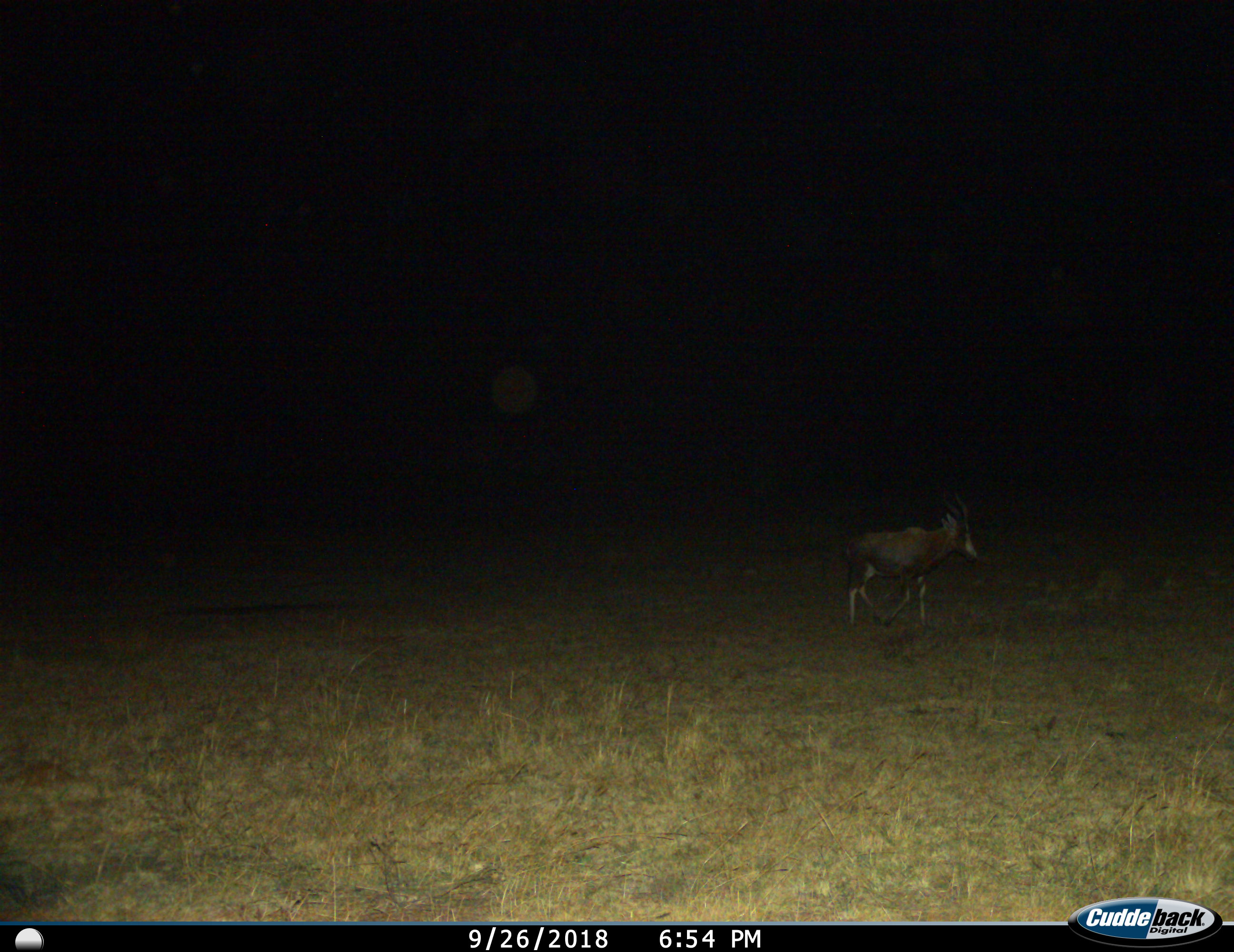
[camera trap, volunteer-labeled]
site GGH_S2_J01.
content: unidentified animal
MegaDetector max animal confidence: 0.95